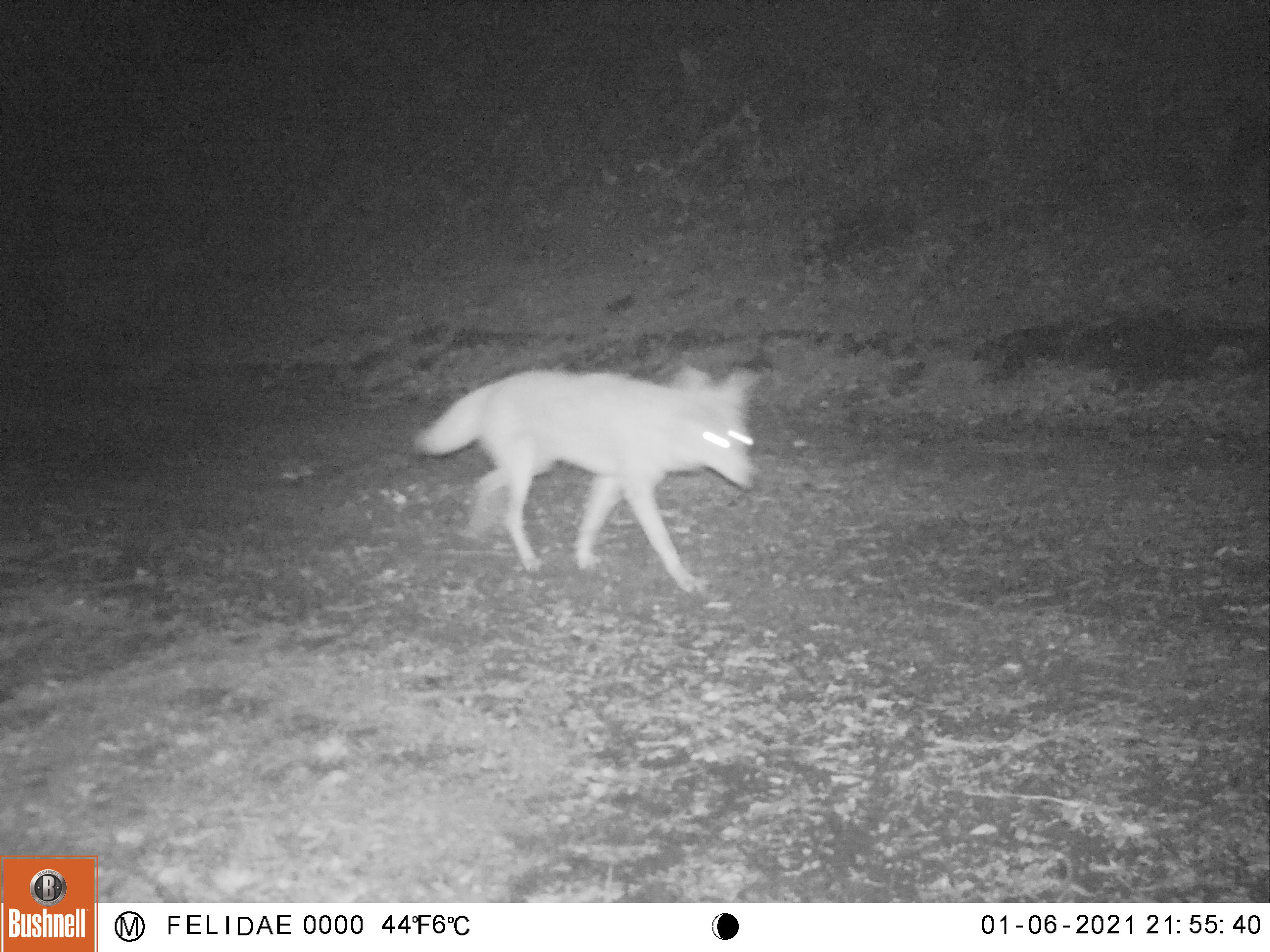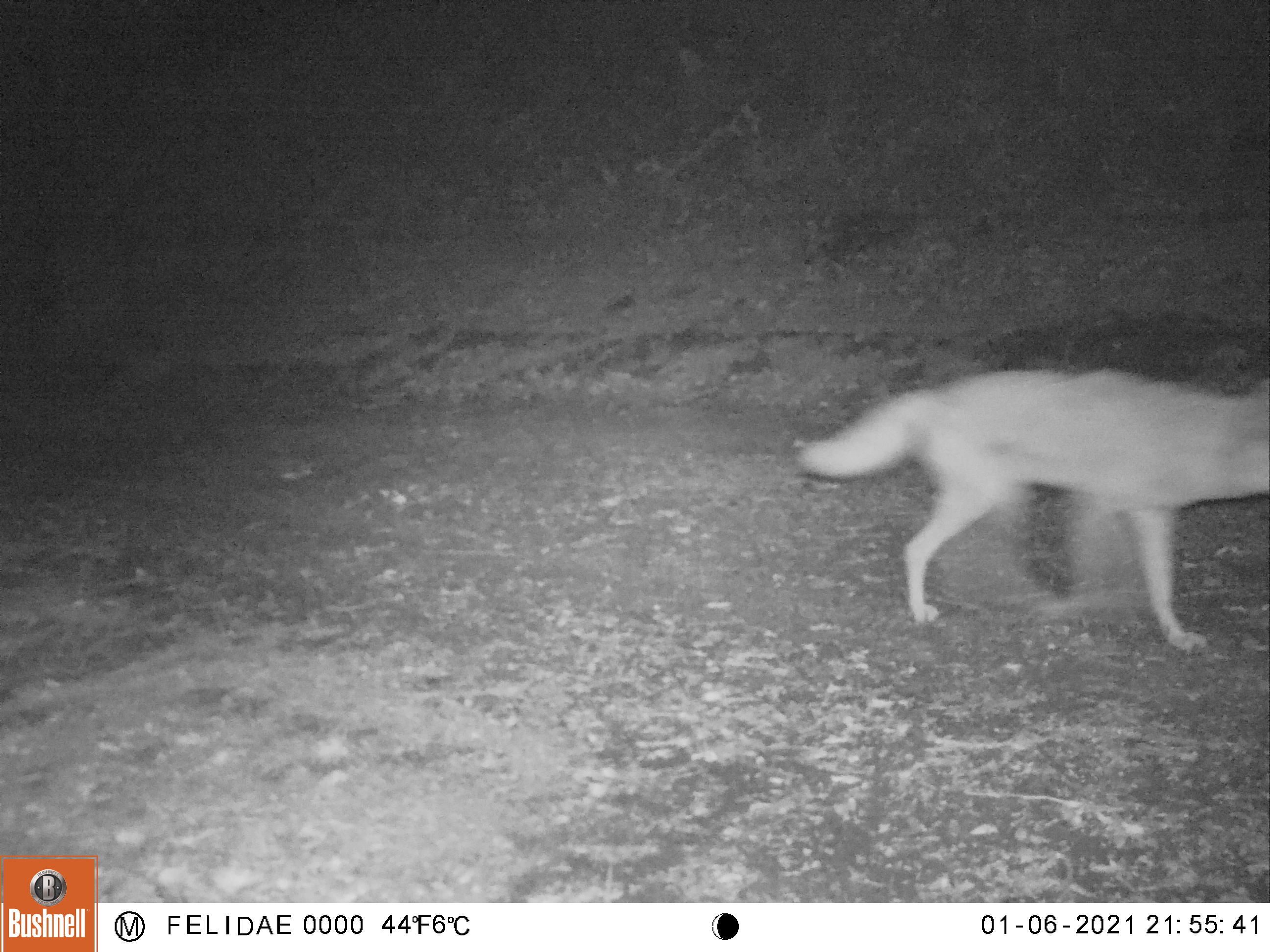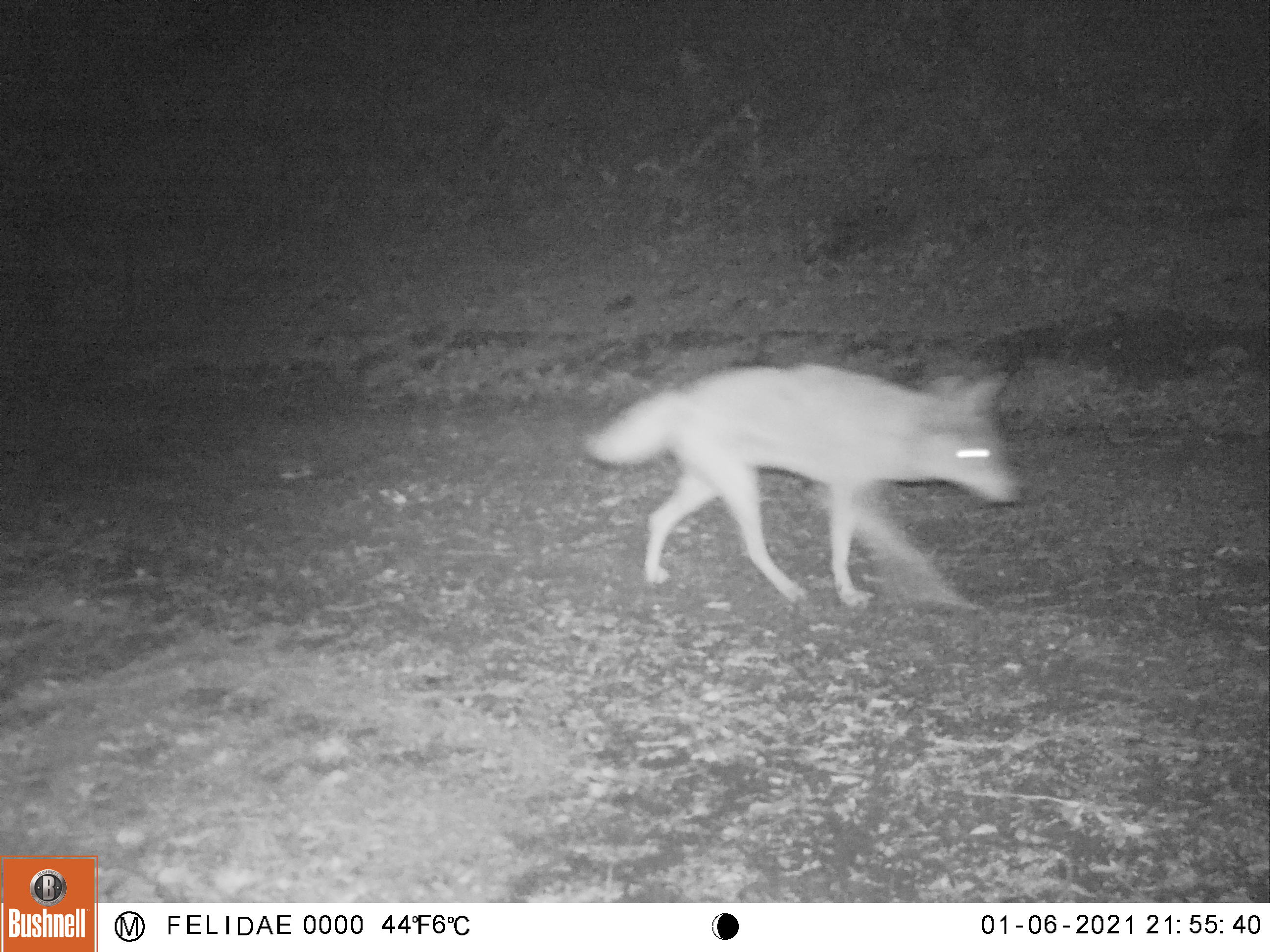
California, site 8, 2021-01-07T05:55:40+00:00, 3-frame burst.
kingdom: Animalia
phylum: Chordata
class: Mammalia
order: Carnivora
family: Canidae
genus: Canis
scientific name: Canis latrans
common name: coyote